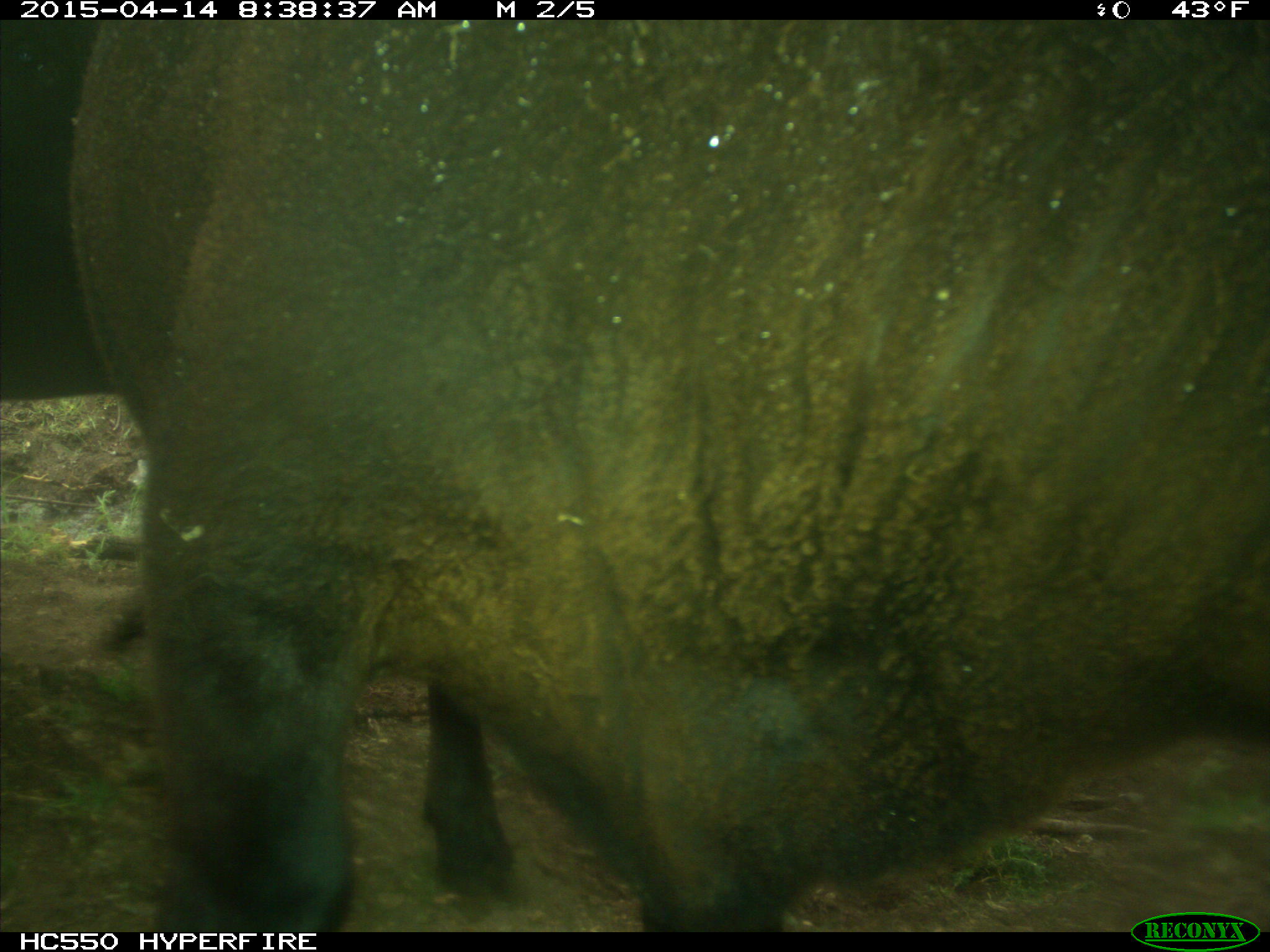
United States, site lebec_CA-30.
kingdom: Animalia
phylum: Chordata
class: Mammalia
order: Artiodactyla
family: Bovidae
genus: Bos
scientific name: Bos taurus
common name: domestic cow